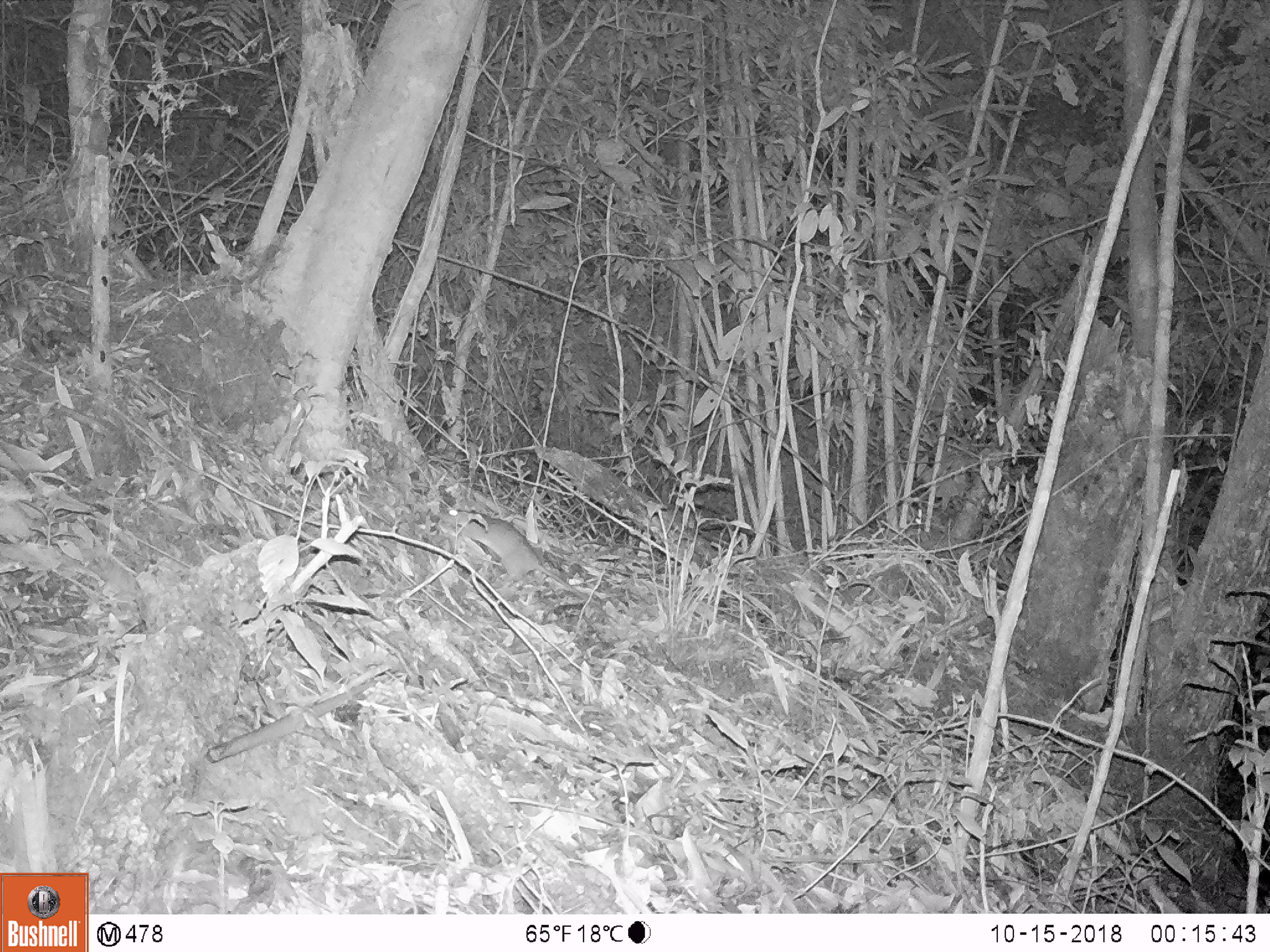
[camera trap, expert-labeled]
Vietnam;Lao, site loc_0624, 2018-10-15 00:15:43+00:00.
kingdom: Animalia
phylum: Chordata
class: Mammalia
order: Rodentia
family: Muridae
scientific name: Muridae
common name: old-world mice and rats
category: unidentified murid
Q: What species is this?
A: Unidentified murid (old-world mice and rats) (Muridae).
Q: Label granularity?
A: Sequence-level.